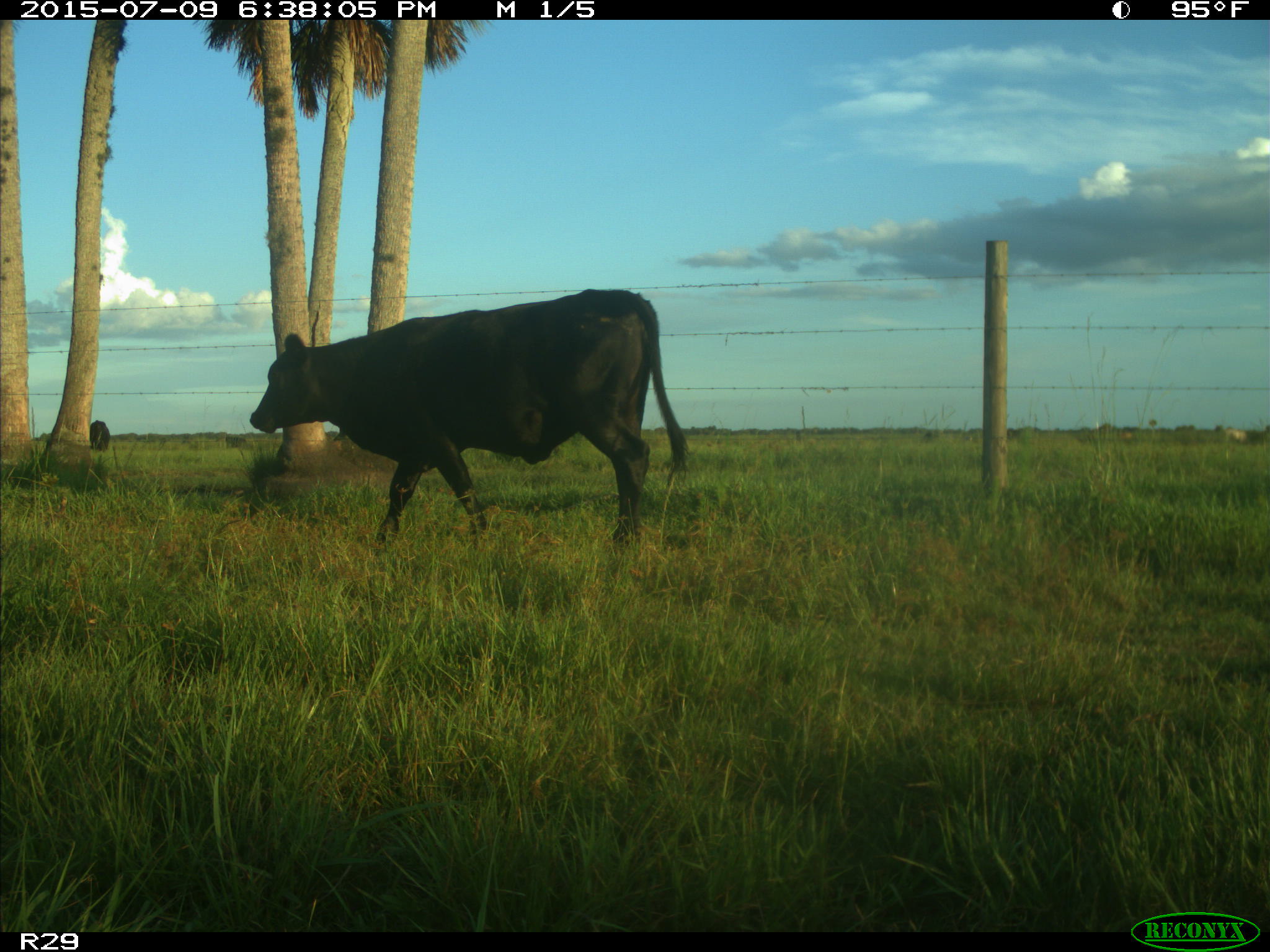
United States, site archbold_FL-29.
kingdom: Animalia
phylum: Chordata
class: Mammalia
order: Artiodactyla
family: Bovidae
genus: Bos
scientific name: Bos taurus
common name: domestic cow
Bos taurus (domestic cow).